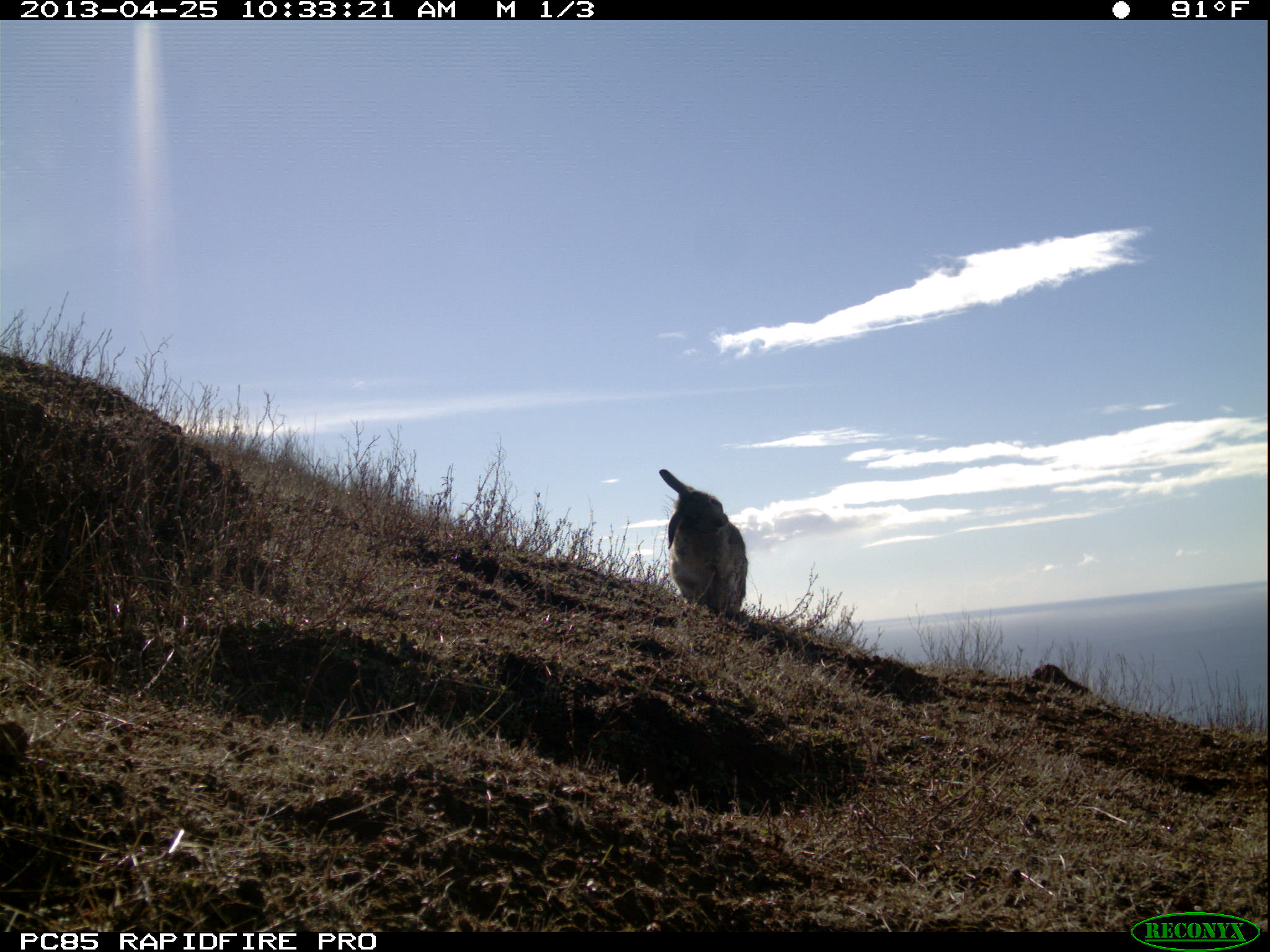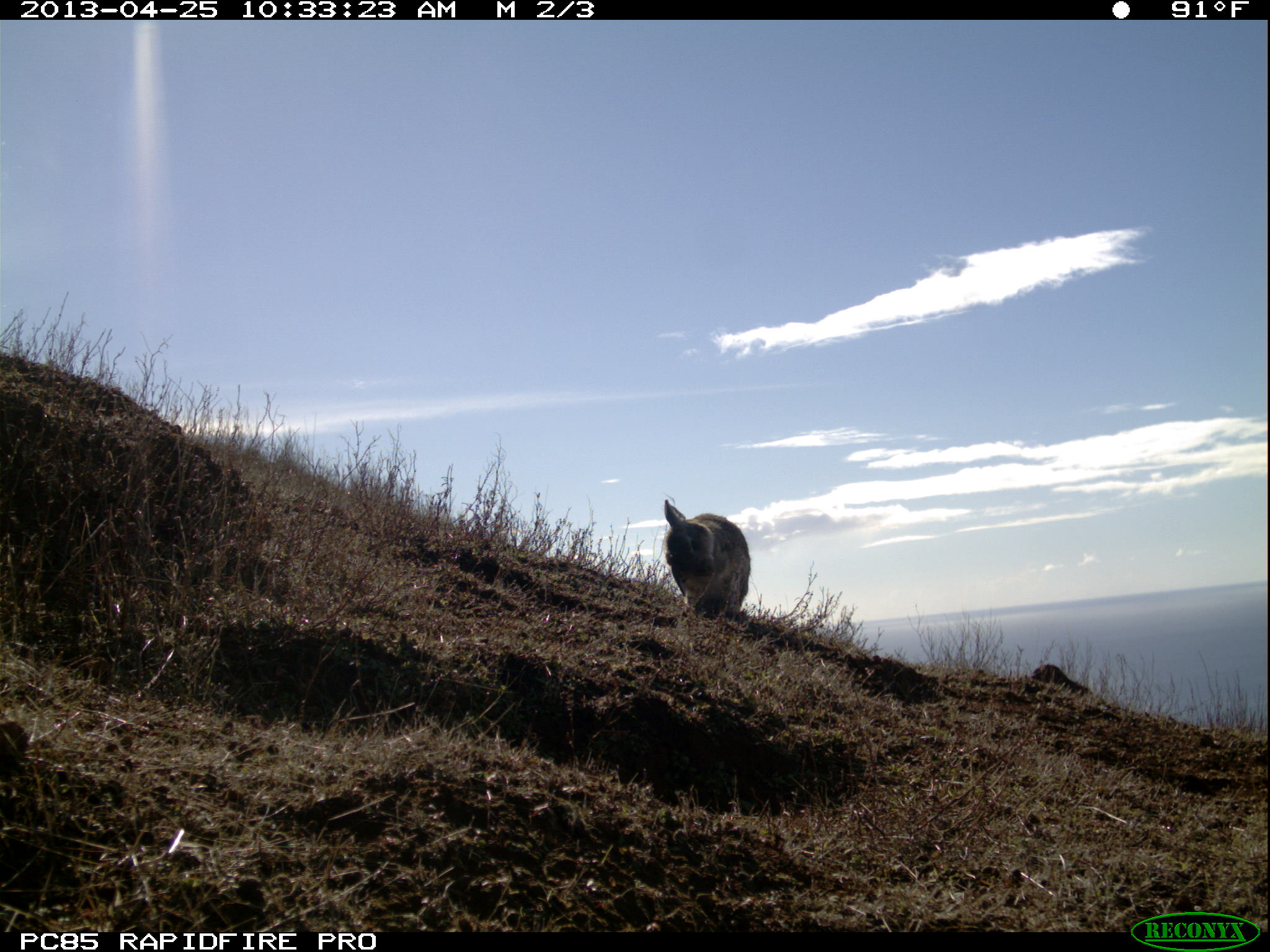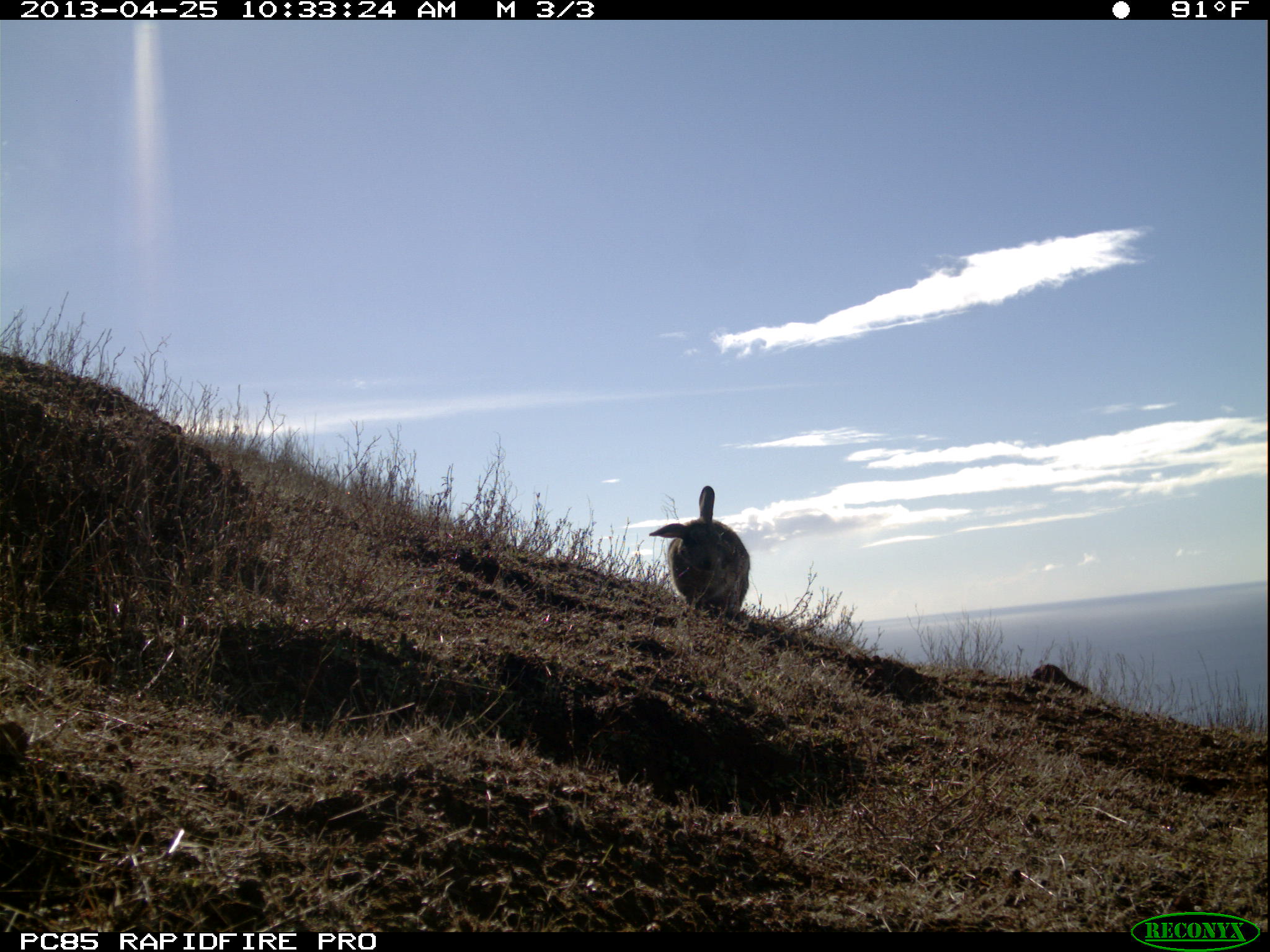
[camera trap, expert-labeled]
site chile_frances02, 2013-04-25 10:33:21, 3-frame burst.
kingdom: Animalia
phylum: Chordata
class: Mammalia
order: Lagomorpha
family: Leporidae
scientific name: Leporidae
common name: rabbits and hares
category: rabbit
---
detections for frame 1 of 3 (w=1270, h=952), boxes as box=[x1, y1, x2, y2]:
rabbit: box=[654, 466, 747, 622]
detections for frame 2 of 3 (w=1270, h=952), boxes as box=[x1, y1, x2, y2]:
rabbit: box=[657, 496, 750, 622]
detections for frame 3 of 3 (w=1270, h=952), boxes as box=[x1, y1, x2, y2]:
rabbit: box=[640, 484, 750, 625]